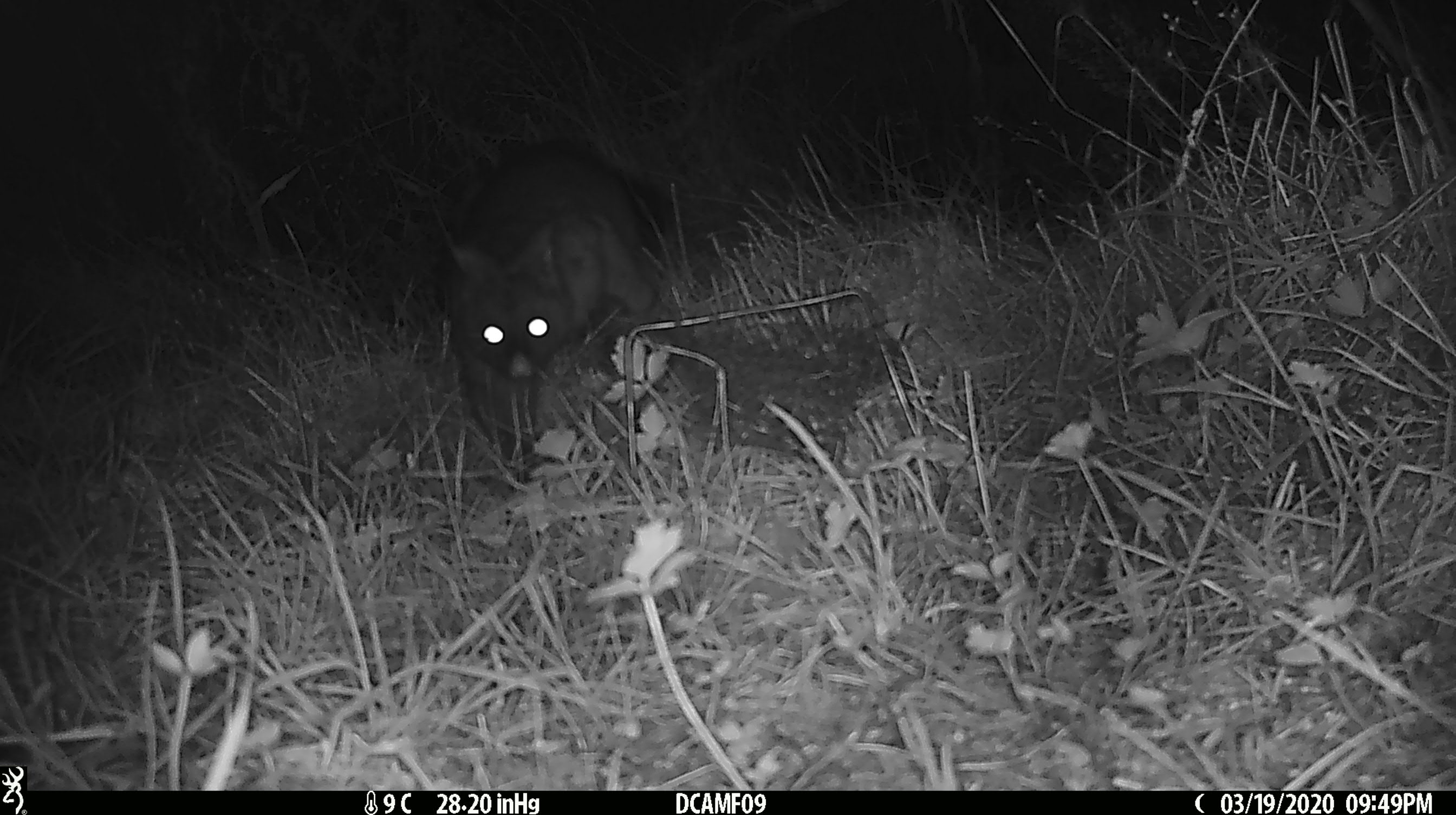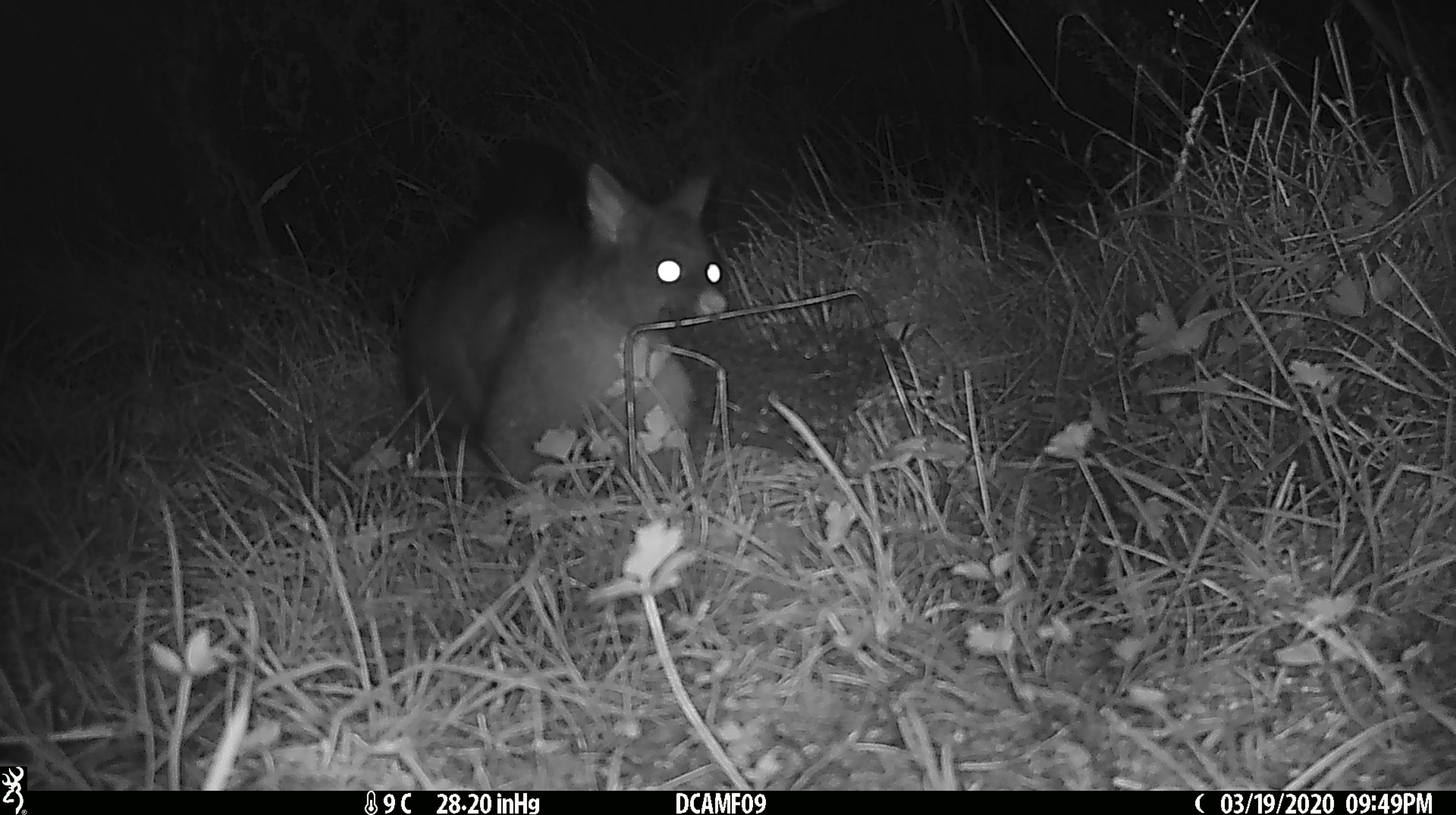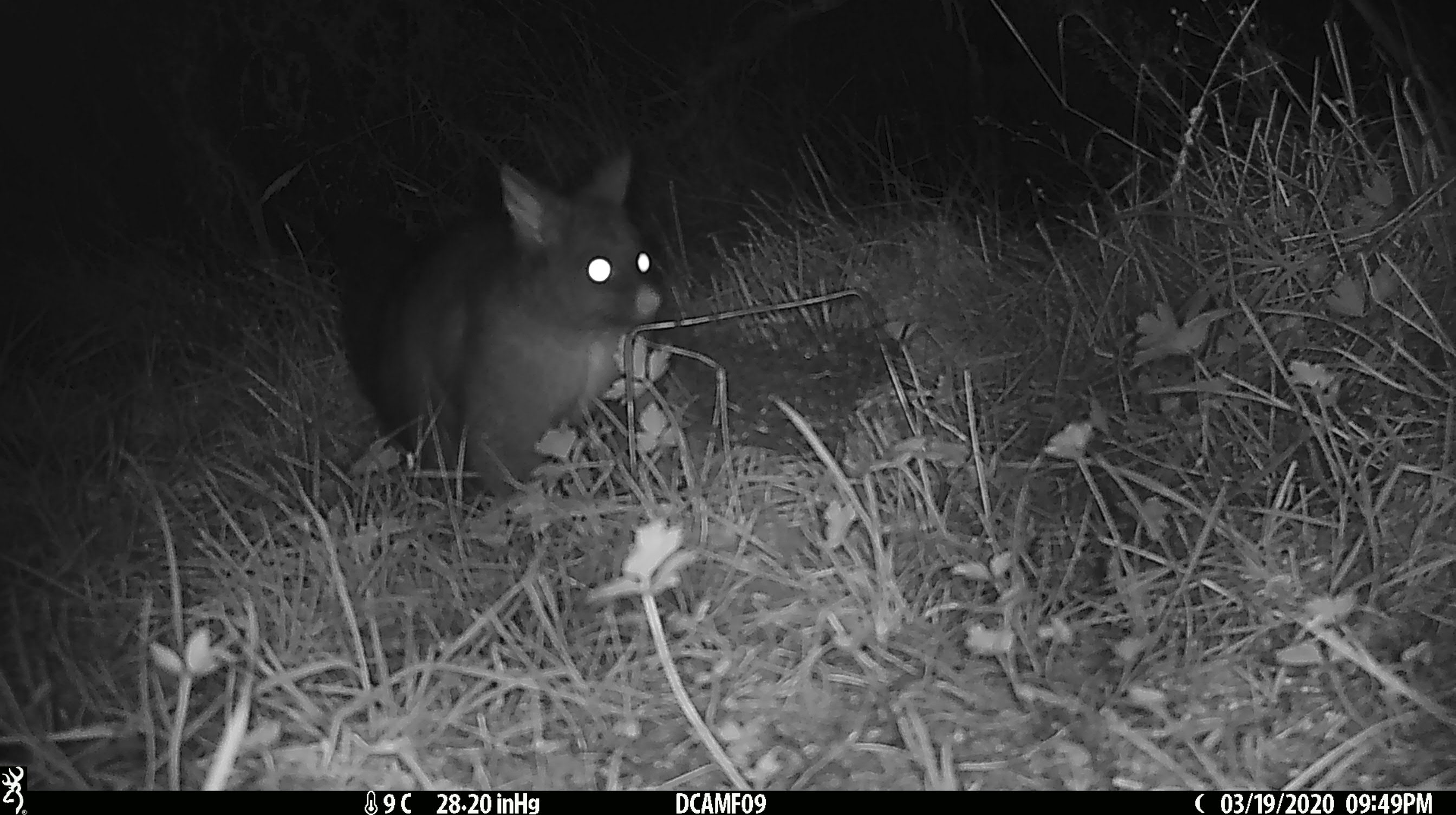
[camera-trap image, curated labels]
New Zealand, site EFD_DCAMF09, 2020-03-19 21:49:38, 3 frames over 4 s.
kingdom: Animalia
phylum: Chordata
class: Mammalia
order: Diprotodontia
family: Phalangeridae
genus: Trichosurus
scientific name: Trichosurus vulpecula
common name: common brushtail possum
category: possum